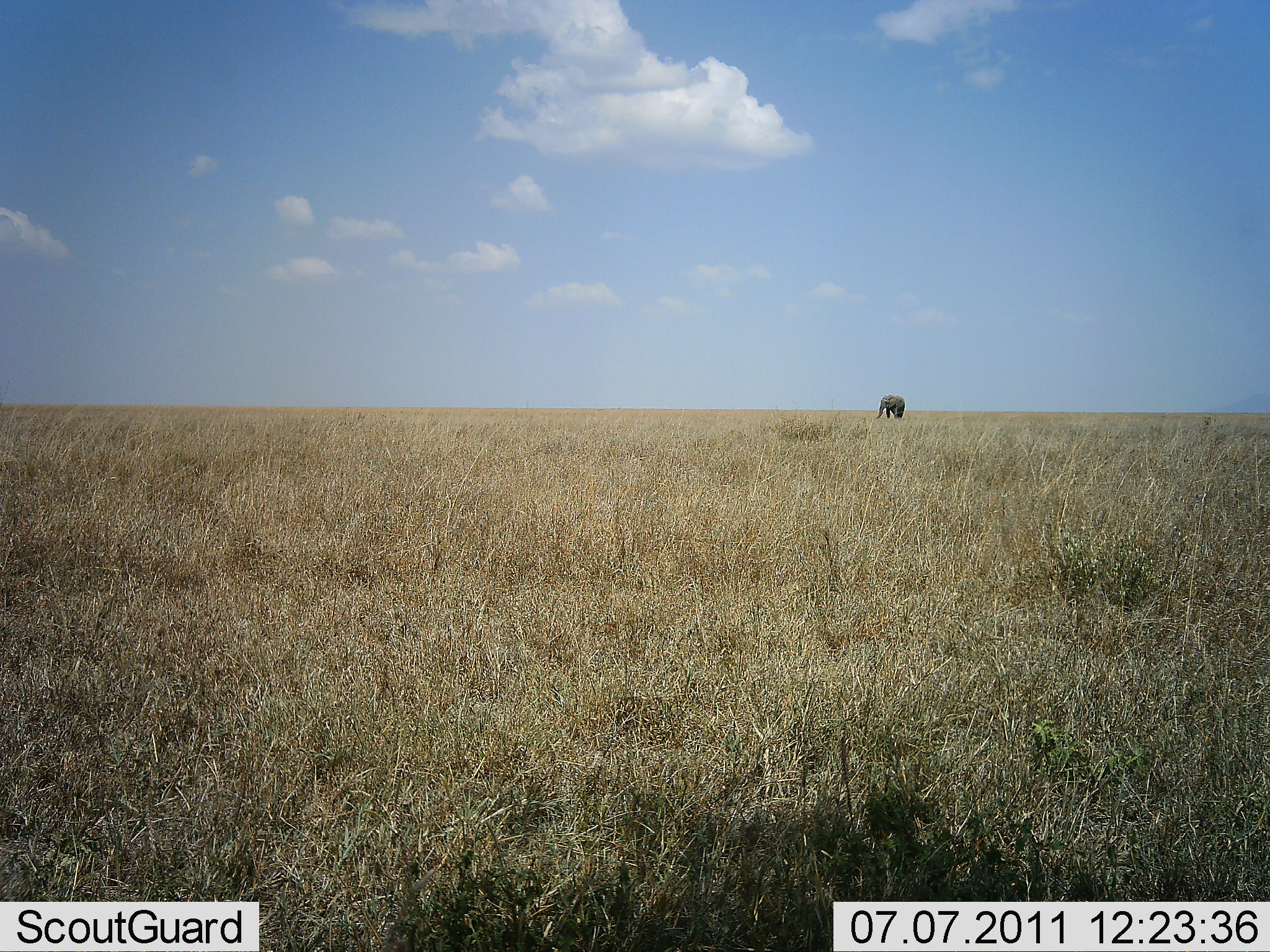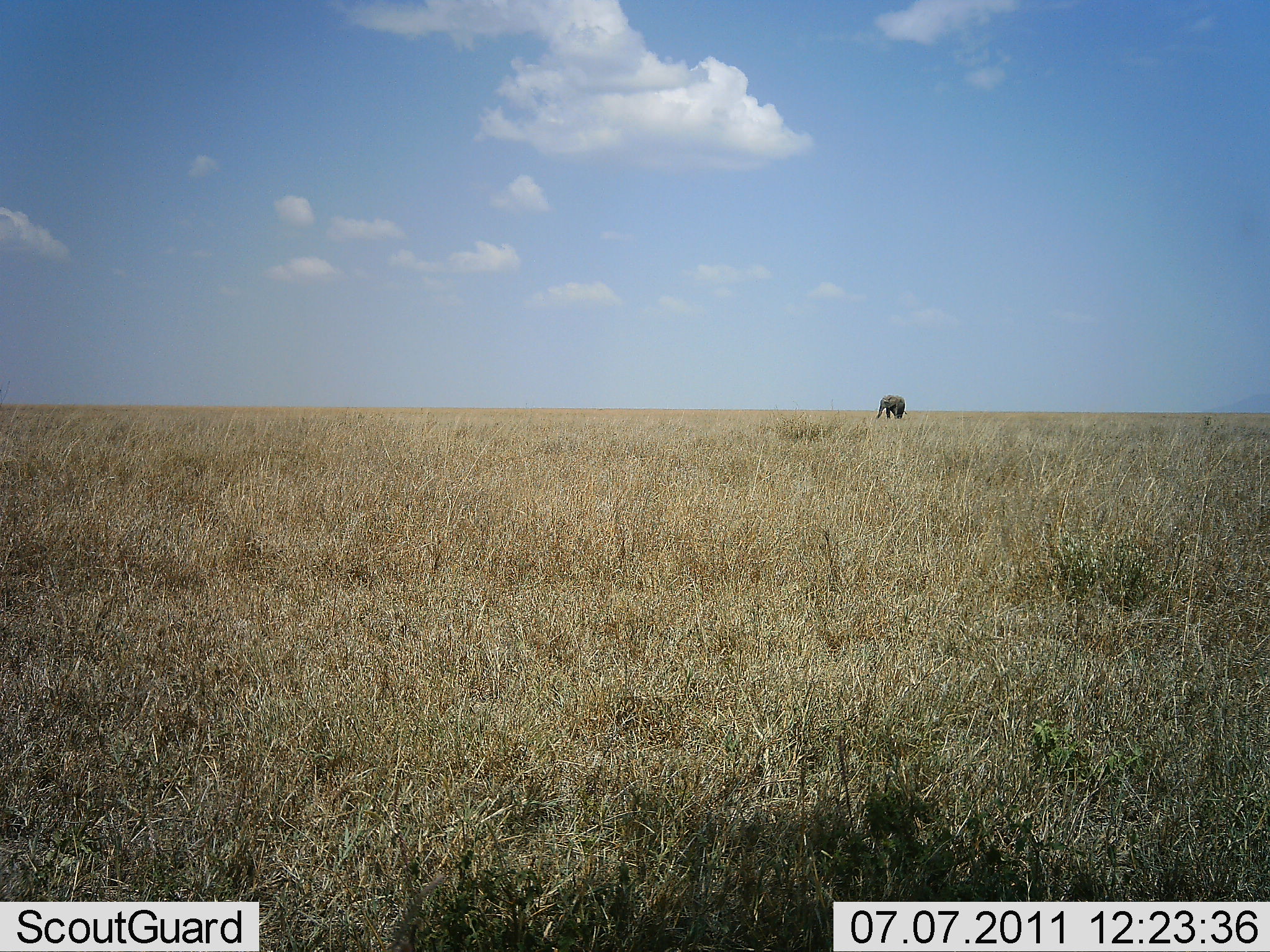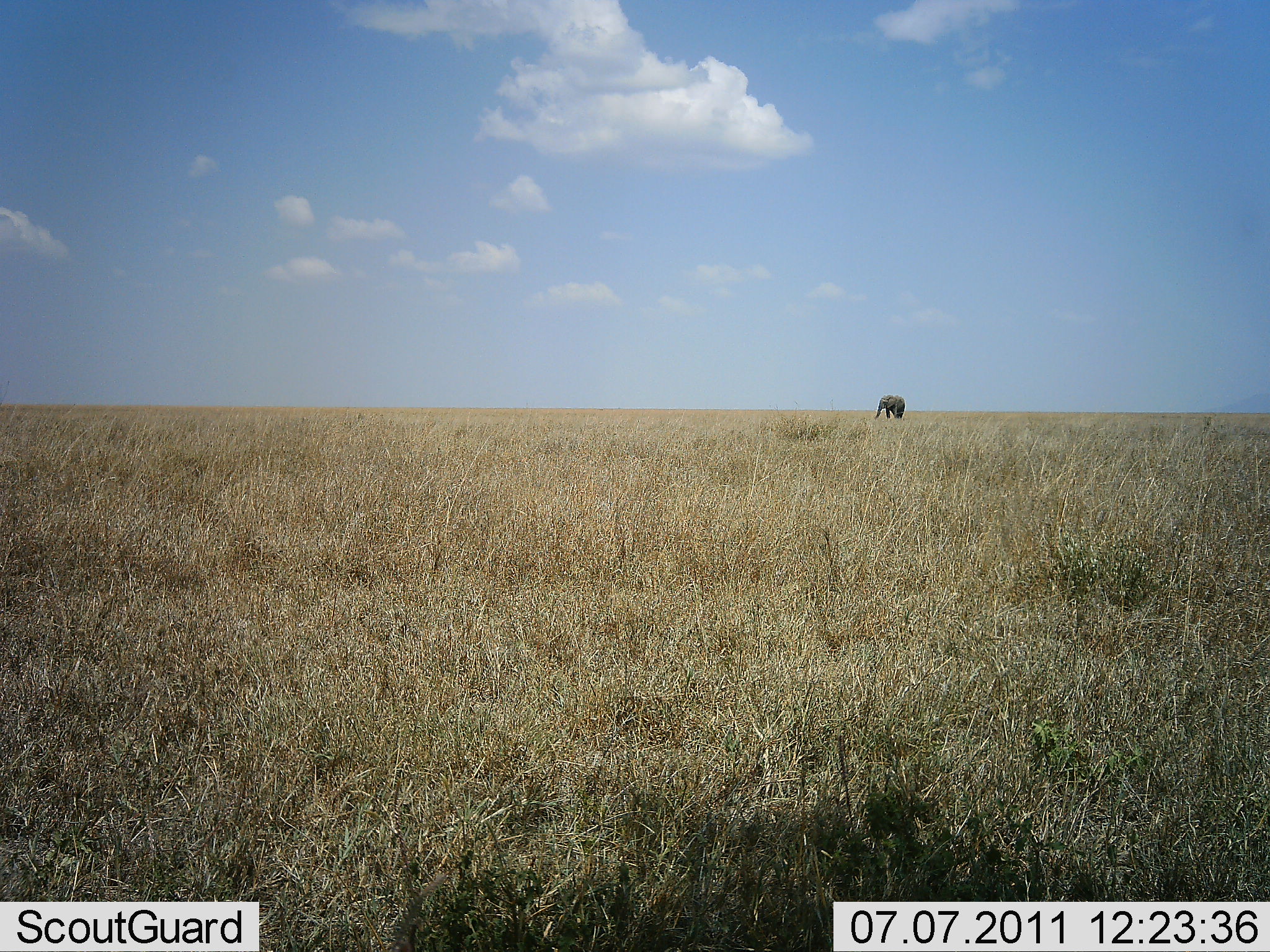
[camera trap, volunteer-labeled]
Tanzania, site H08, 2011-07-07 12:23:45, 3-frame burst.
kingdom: Animalia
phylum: Chordata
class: Mammalia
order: Proboscidea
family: Elephantidae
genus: Loxodonta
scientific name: Loxodonta africana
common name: african bush elephant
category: elephant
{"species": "elephant (african bush elephant) (Loxodonta africana)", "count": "1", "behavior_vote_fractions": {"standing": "100%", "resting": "0%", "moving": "0%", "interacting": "0%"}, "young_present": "0%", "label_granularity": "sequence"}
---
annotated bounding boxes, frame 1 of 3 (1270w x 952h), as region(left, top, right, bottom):
animal: region(875, 394, 906, 423)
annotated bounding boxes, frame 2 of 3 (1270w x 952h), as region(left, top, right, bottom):
animal: region(874, 394, 907, 421)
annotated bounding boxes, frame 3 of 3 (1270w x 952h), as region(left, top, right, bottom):
animal: region(874, 394, 906, 422)